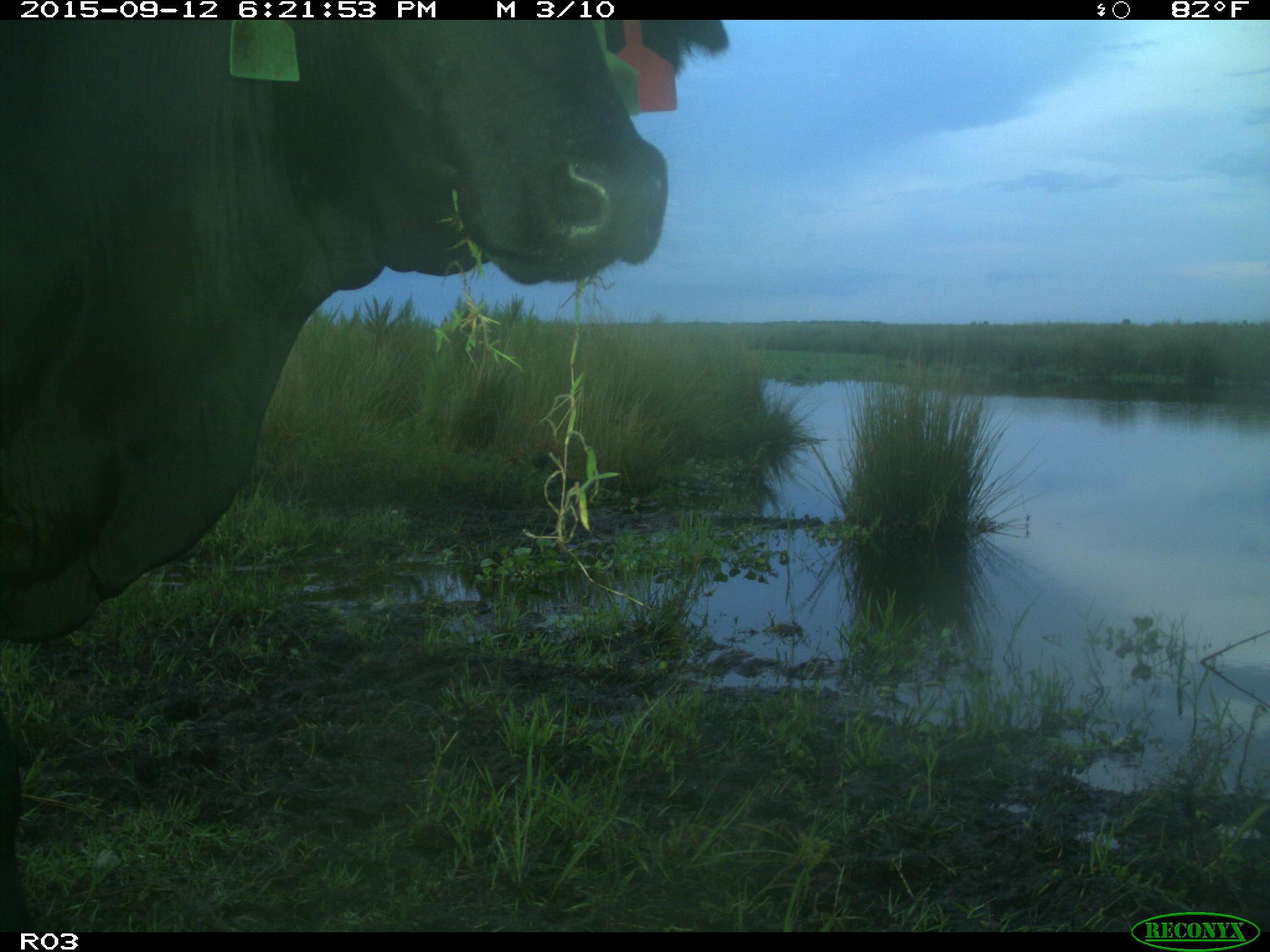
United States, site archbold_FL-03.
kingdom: Animalia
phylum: Chordata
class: Mammalia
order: Artiodactyla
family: Bovidae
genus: Bos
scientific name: Bos taurus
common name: domestic cow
Bos taurus (domestic cow).